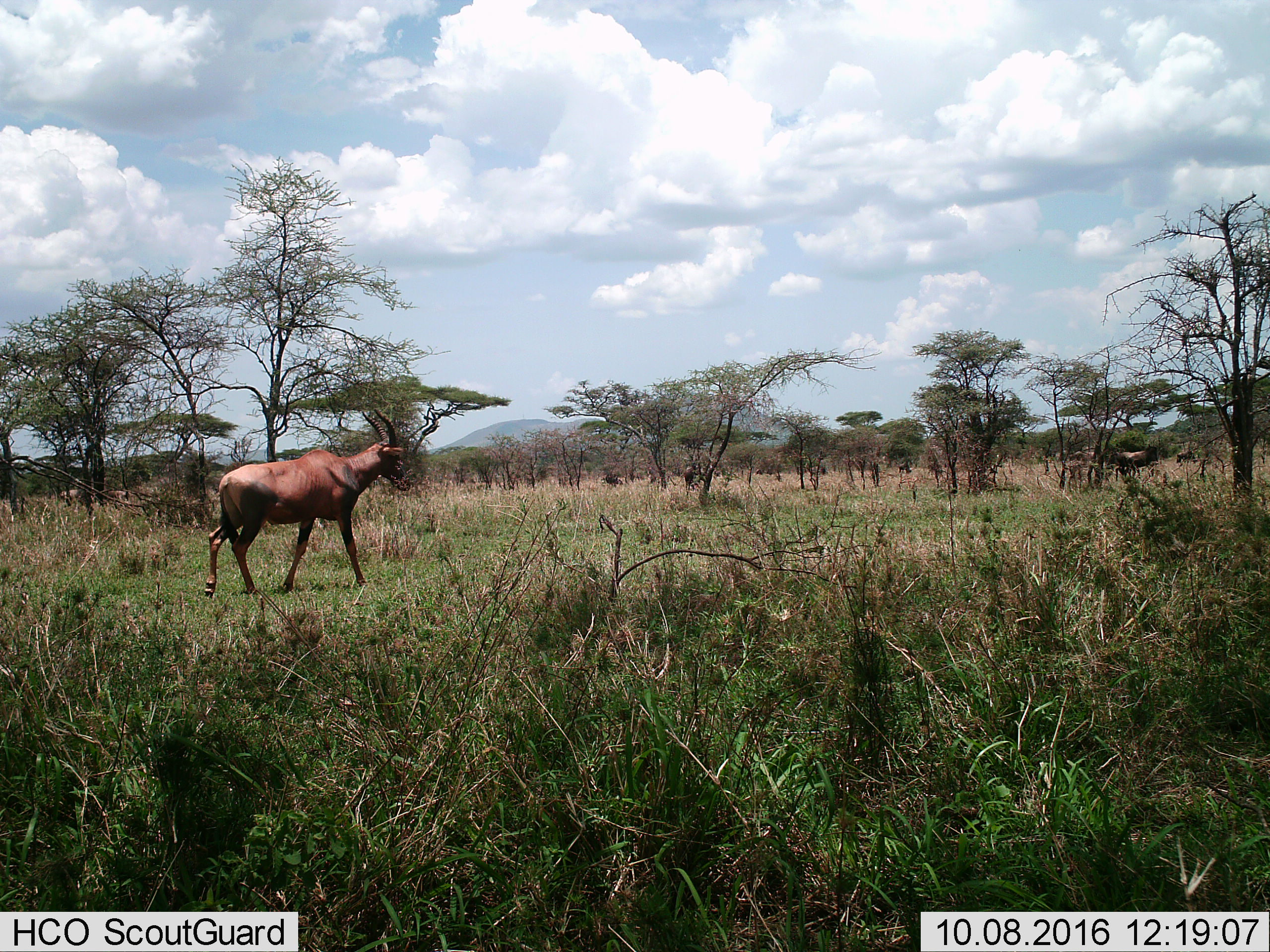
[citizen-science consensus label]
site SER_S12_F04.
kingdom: Animalia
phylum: Chordata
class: Mammalia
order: Artiodactyla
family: Bovidae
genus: Damaliscus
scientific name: Damaliscus lunatus jimela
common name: topi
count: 1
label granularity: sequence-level